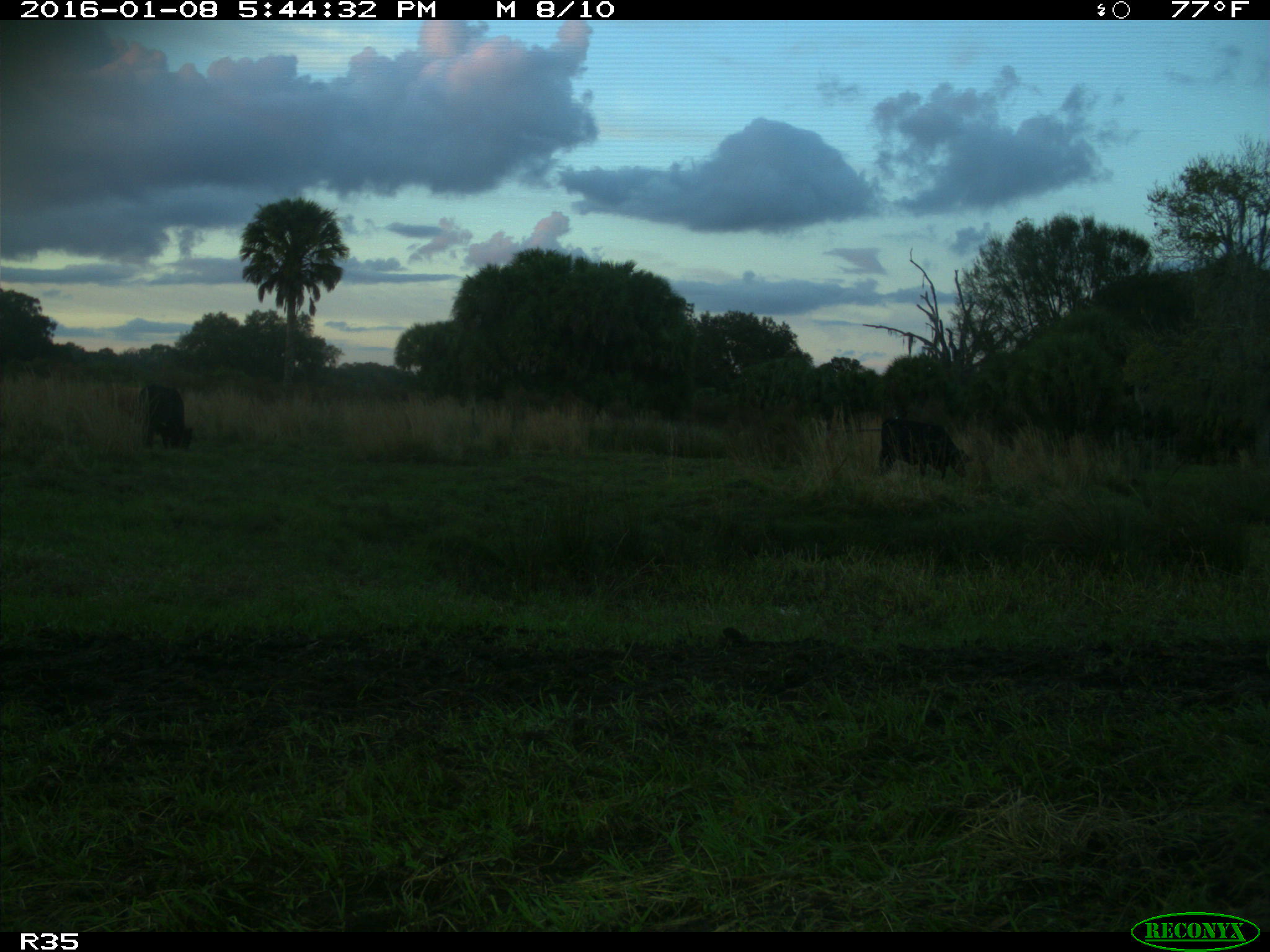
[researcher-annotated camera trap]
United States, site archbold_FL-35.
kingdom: Animalia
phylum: Chordata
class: Mammalia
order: Artiodactyla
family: Bovidae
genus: Bos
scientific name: Bos taurus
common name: domestic cow